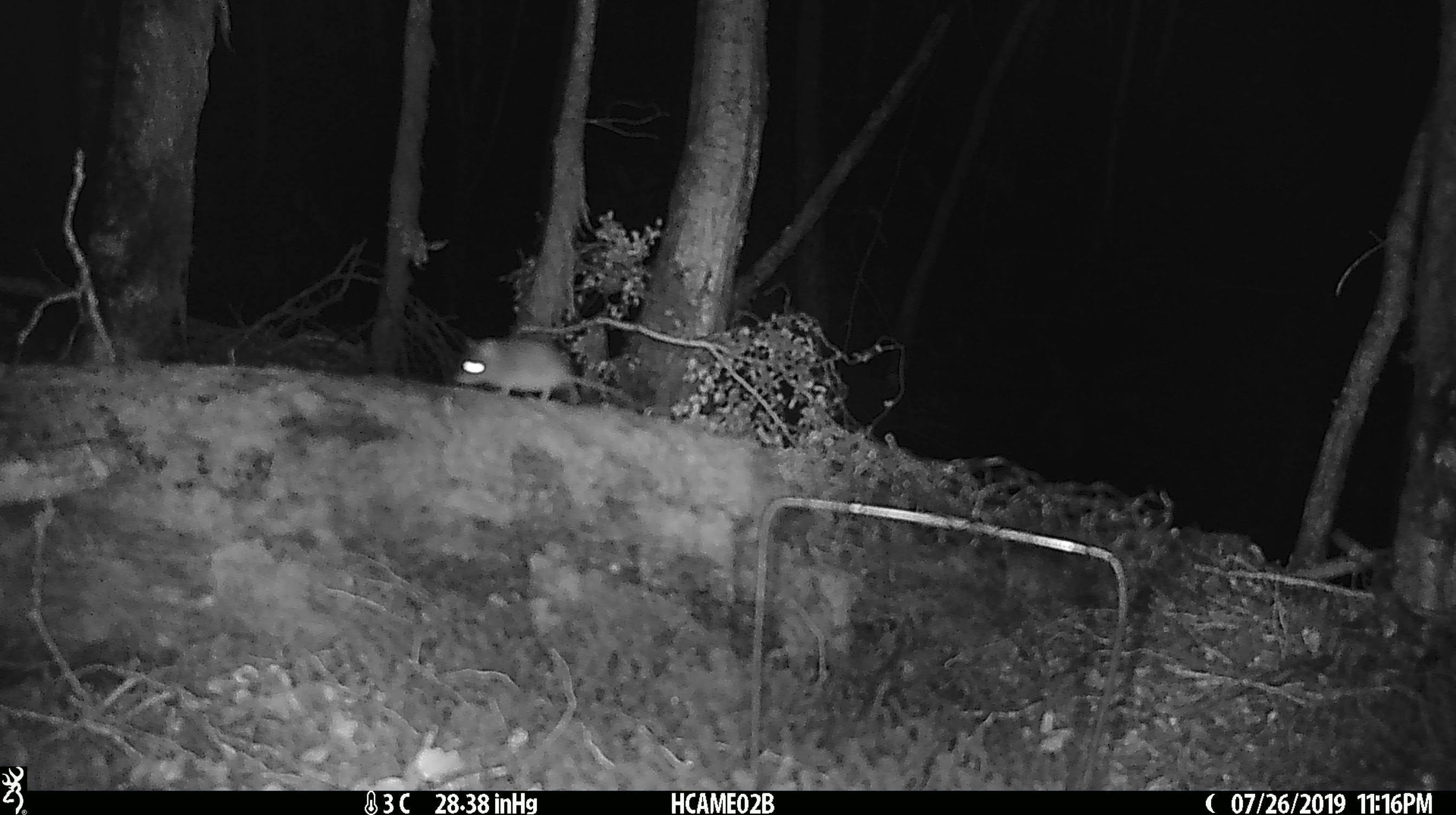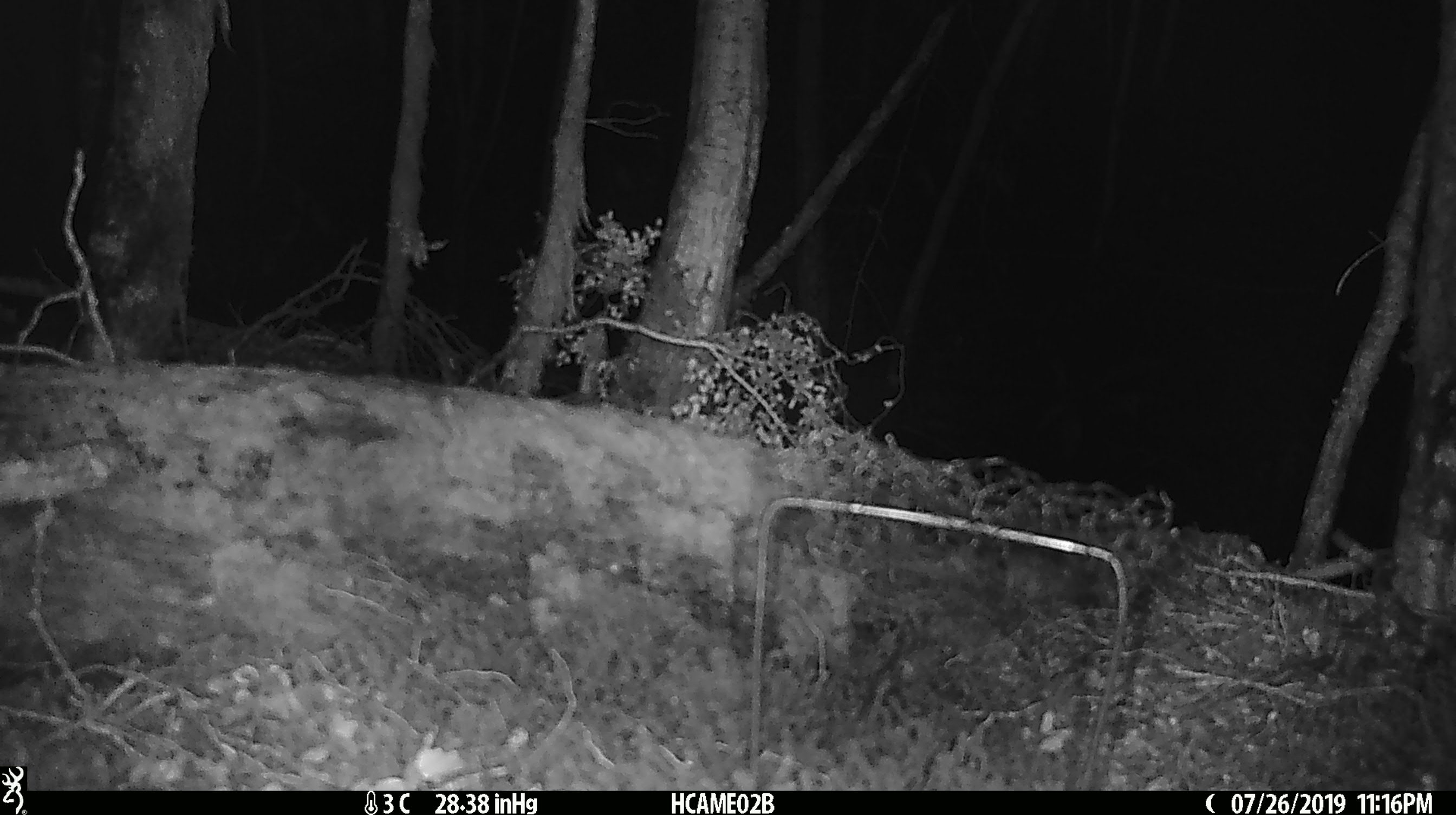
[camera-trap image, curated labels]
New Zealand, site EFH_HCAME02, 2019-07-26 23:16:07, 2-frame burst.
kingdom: Animalia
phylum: Chordata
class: Mammalia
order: Rodentia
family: Muridae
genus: Mus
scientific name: Mus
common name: mouse